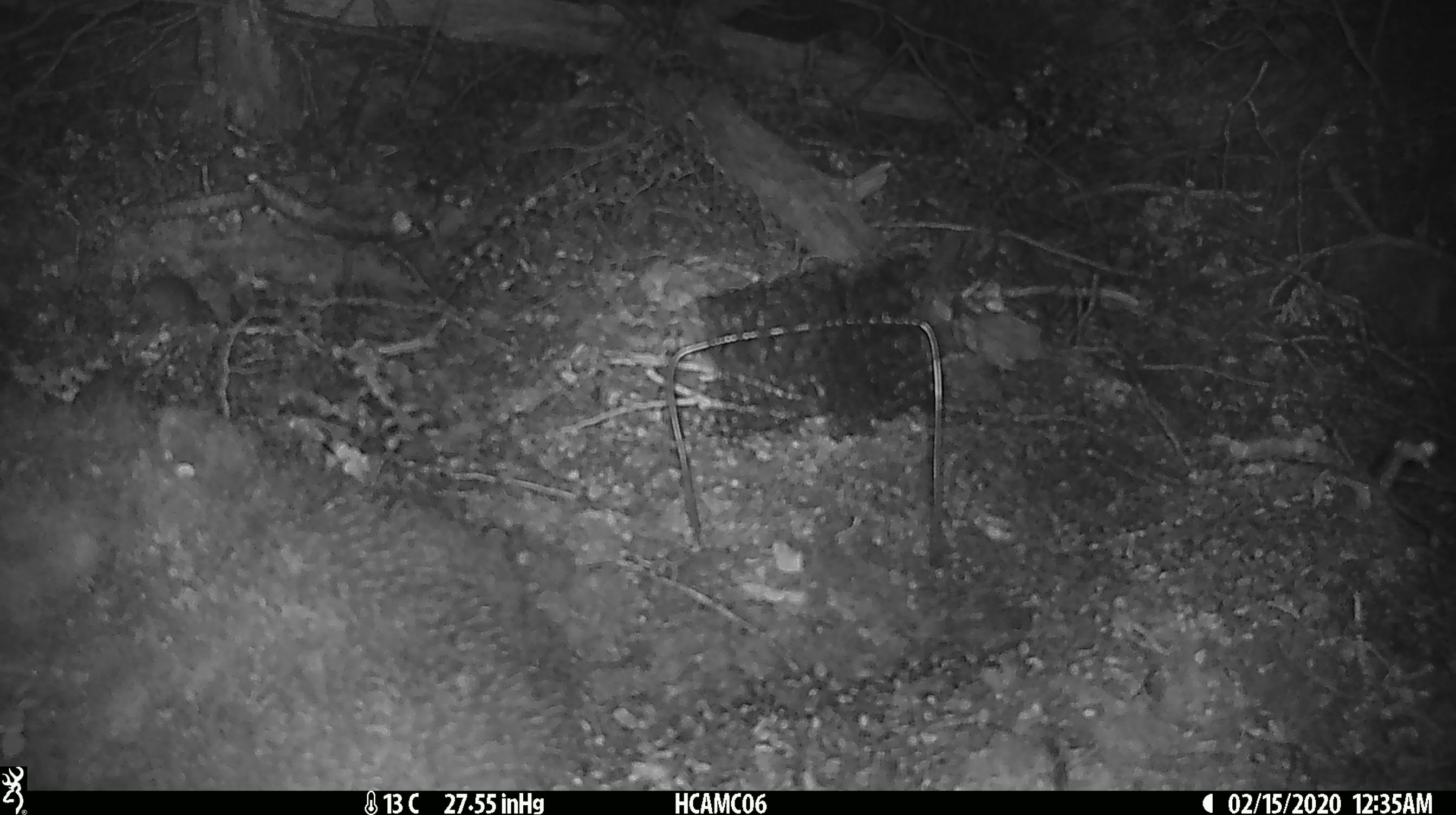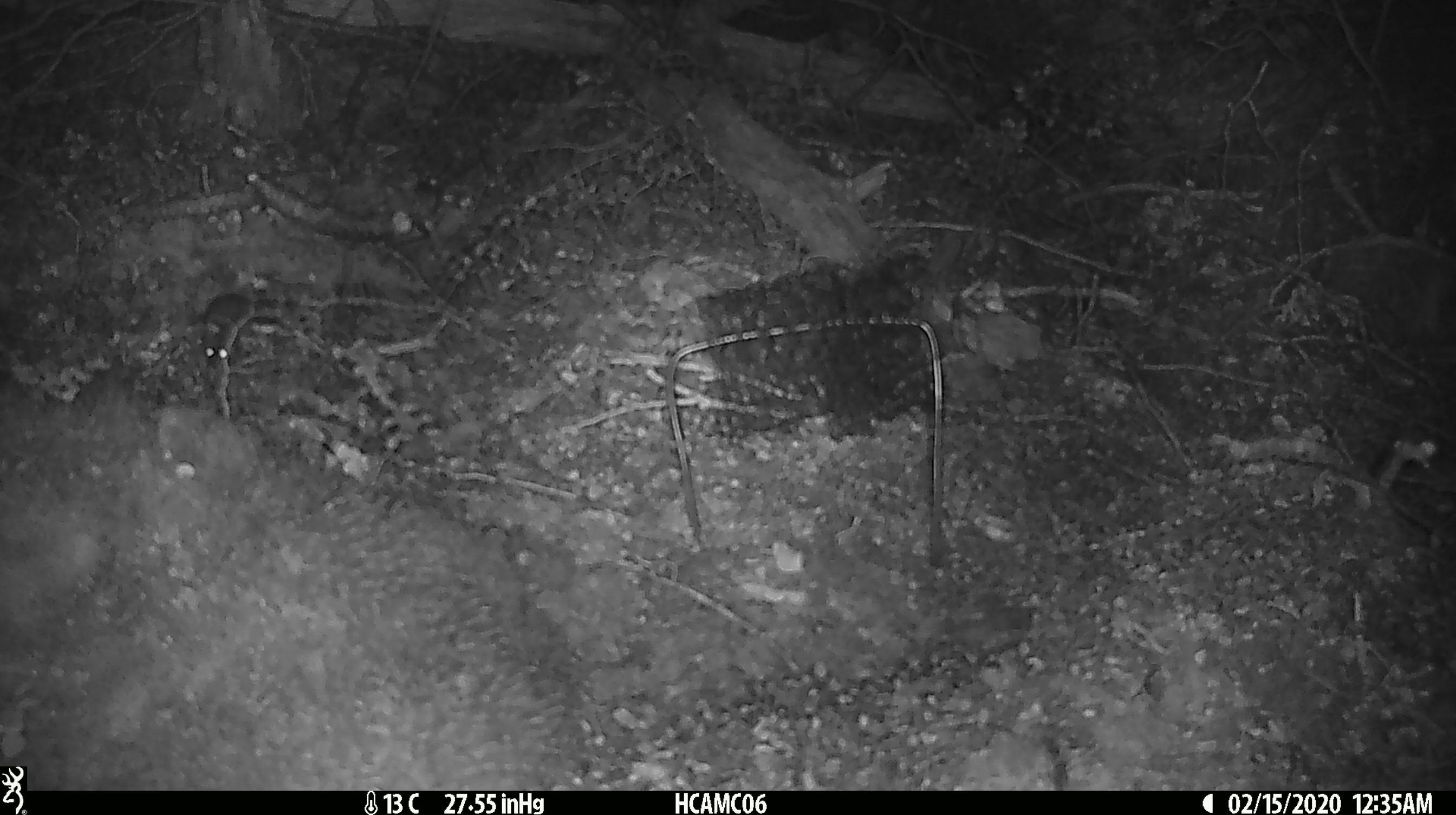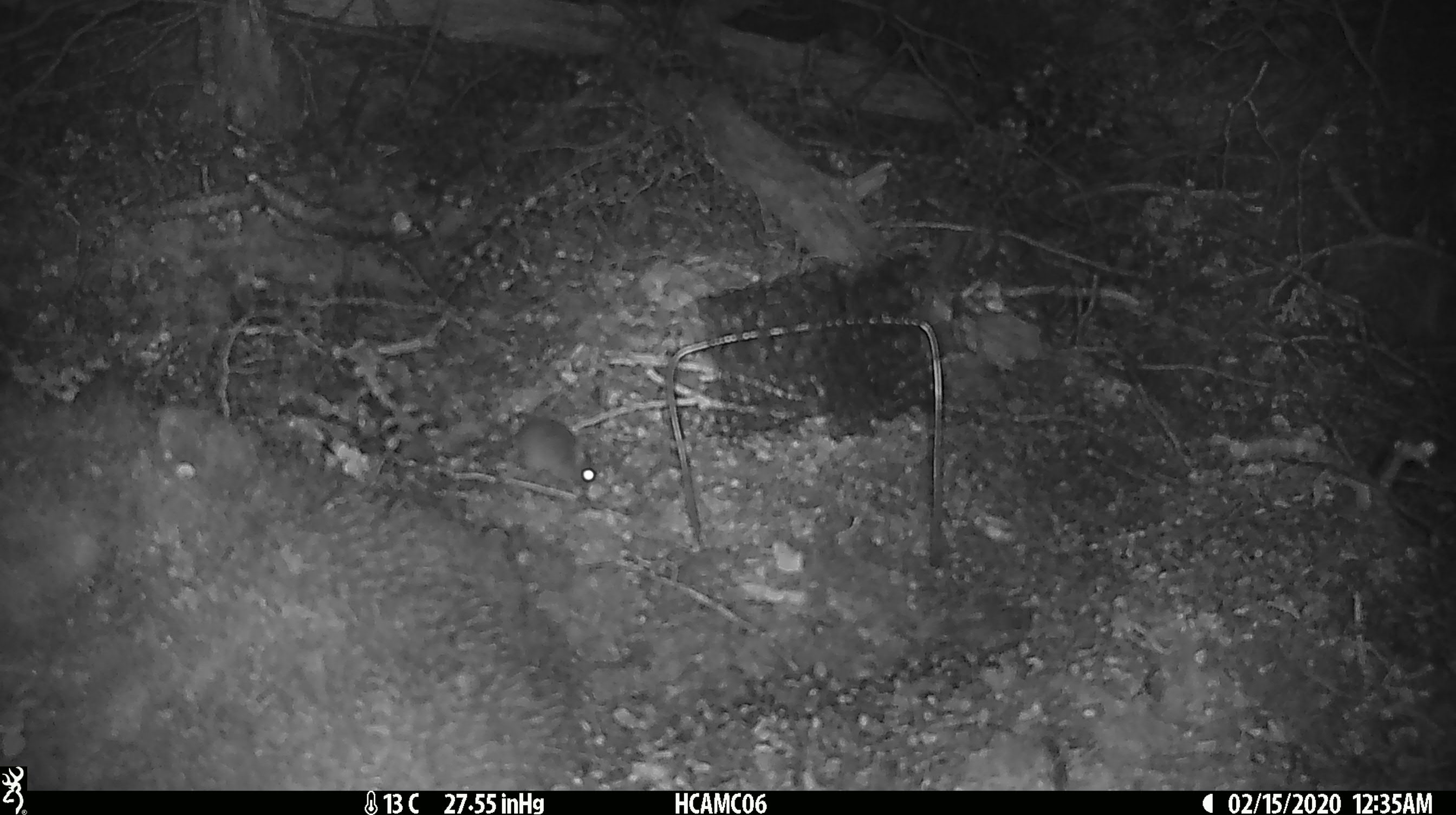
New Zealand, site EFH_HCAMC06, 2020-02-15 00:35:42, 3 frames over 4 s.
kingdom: Animalia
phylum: Chordata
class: Mammalia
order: Rodentia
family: Muridae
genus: Mus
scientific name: Mus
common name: mouse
Mouse (Mus).